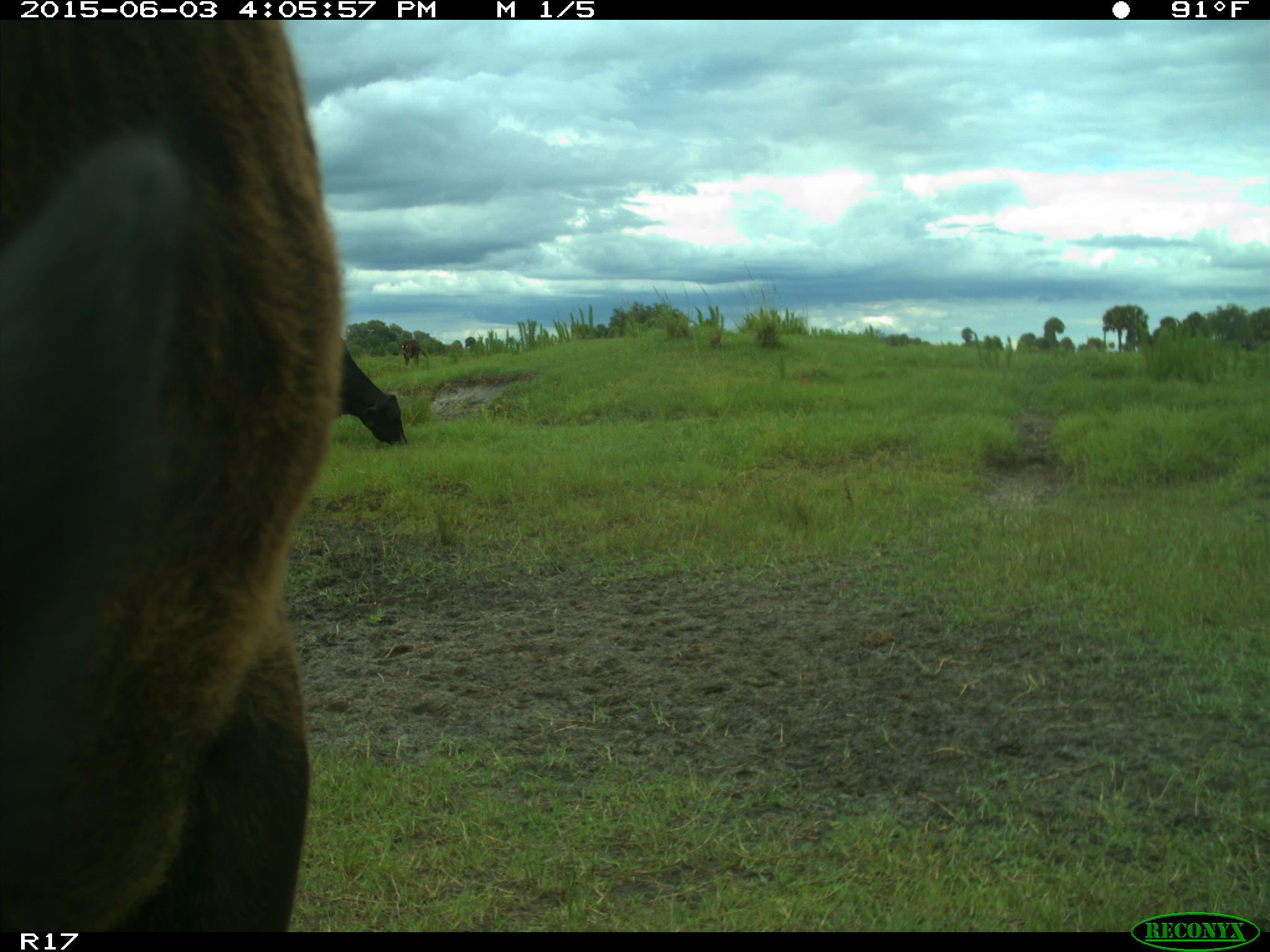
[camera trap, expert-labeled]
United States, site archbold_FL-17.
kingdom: Animalia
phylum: Chordata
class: Mammalia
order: Artiodactyla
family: Bovidae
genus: Bos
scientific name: Bos taurus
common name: domestic cow